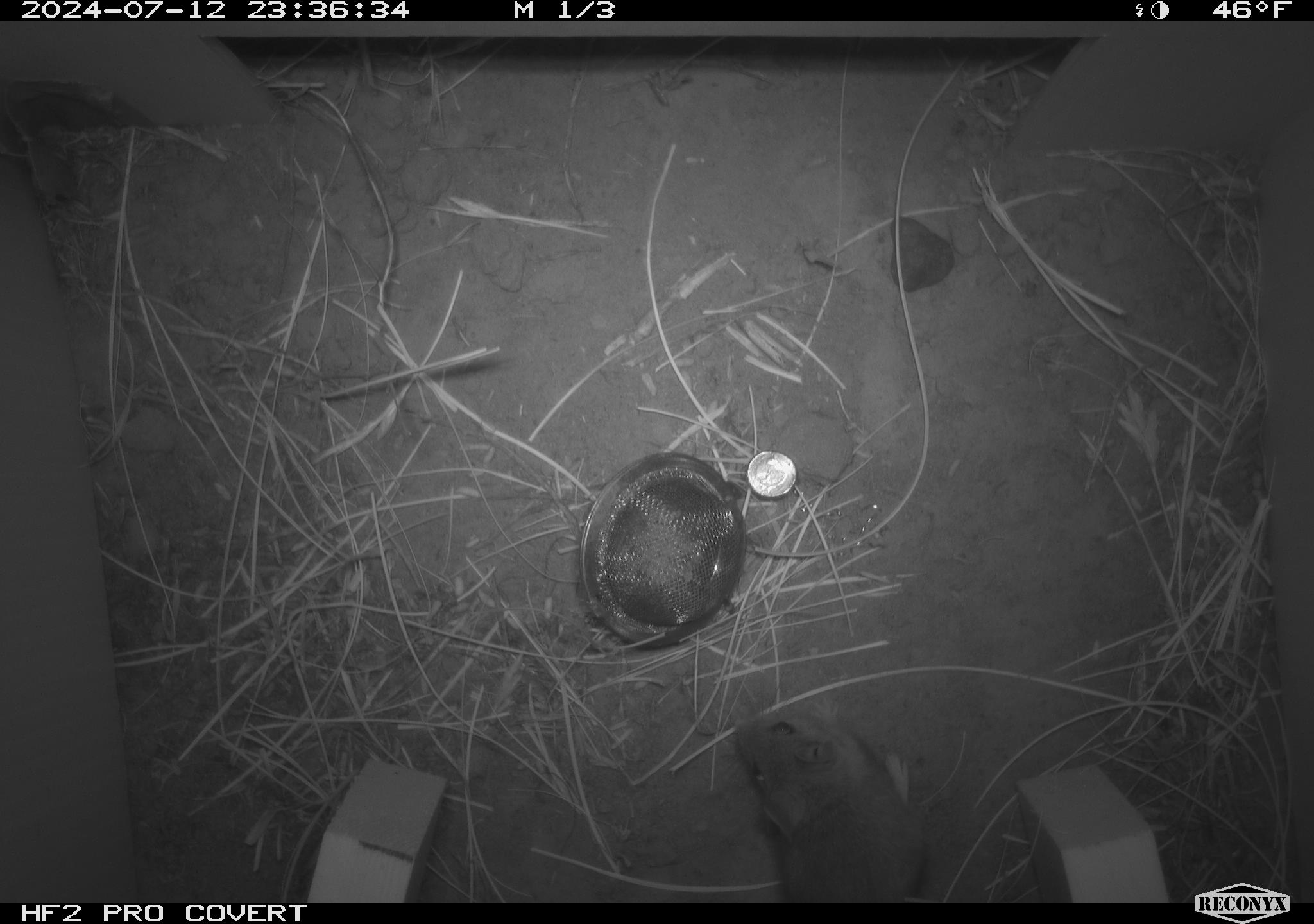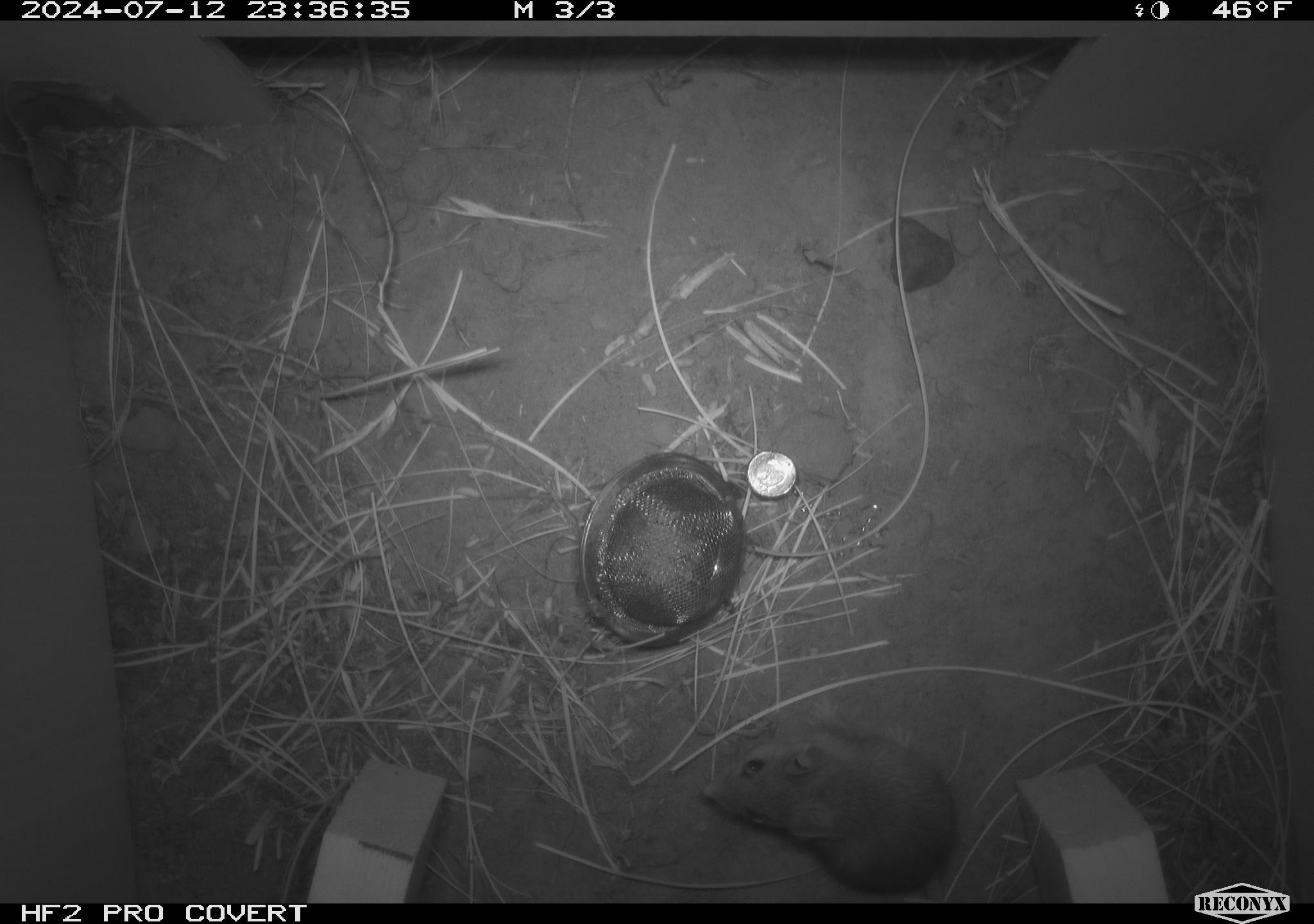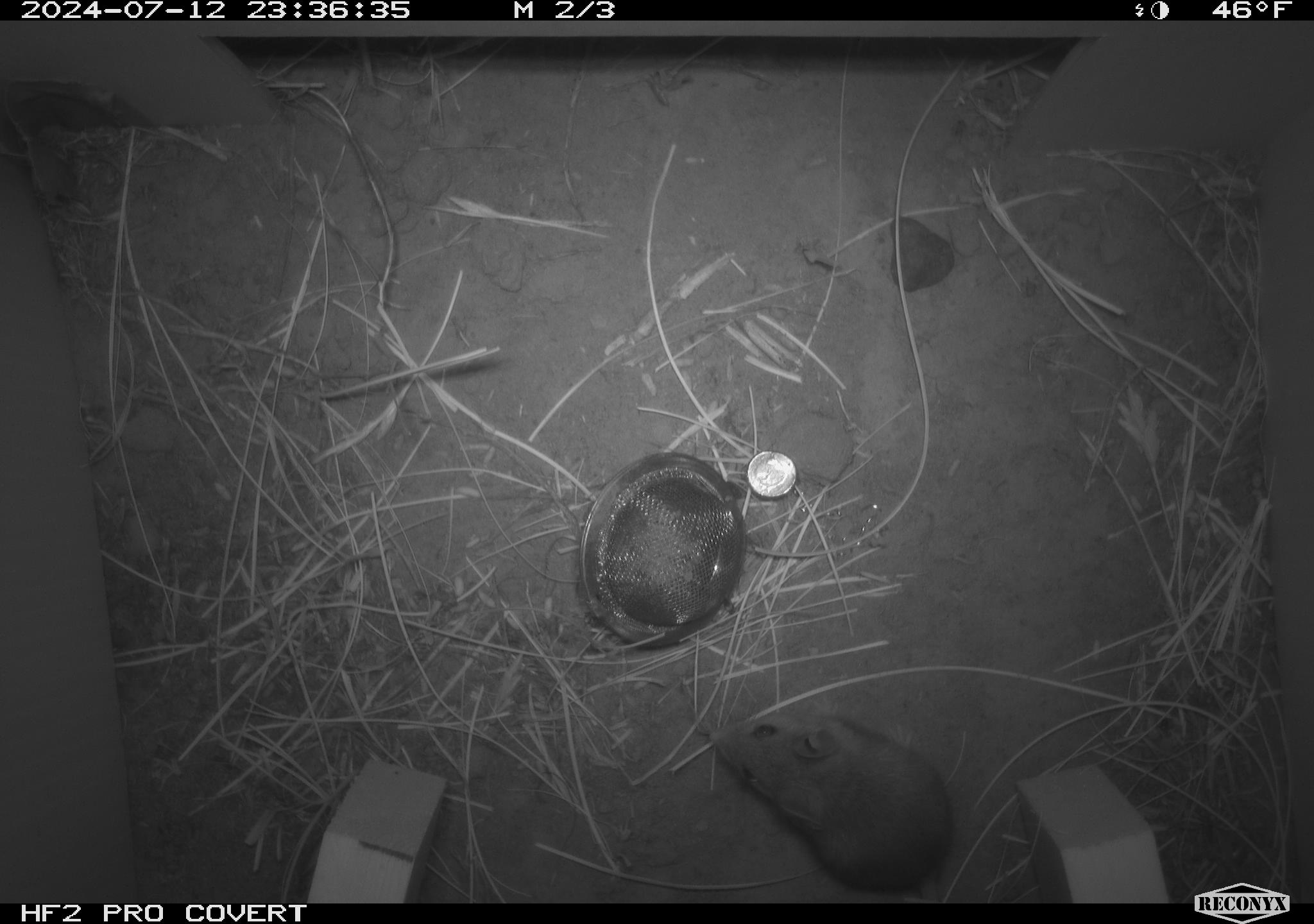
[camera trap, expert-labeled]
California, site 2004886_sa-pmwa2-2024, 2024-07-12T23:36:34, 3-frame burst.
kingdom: Animalia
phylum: Chordata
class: Mammalia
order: Rodentia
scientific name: Rodentia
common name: mouse species